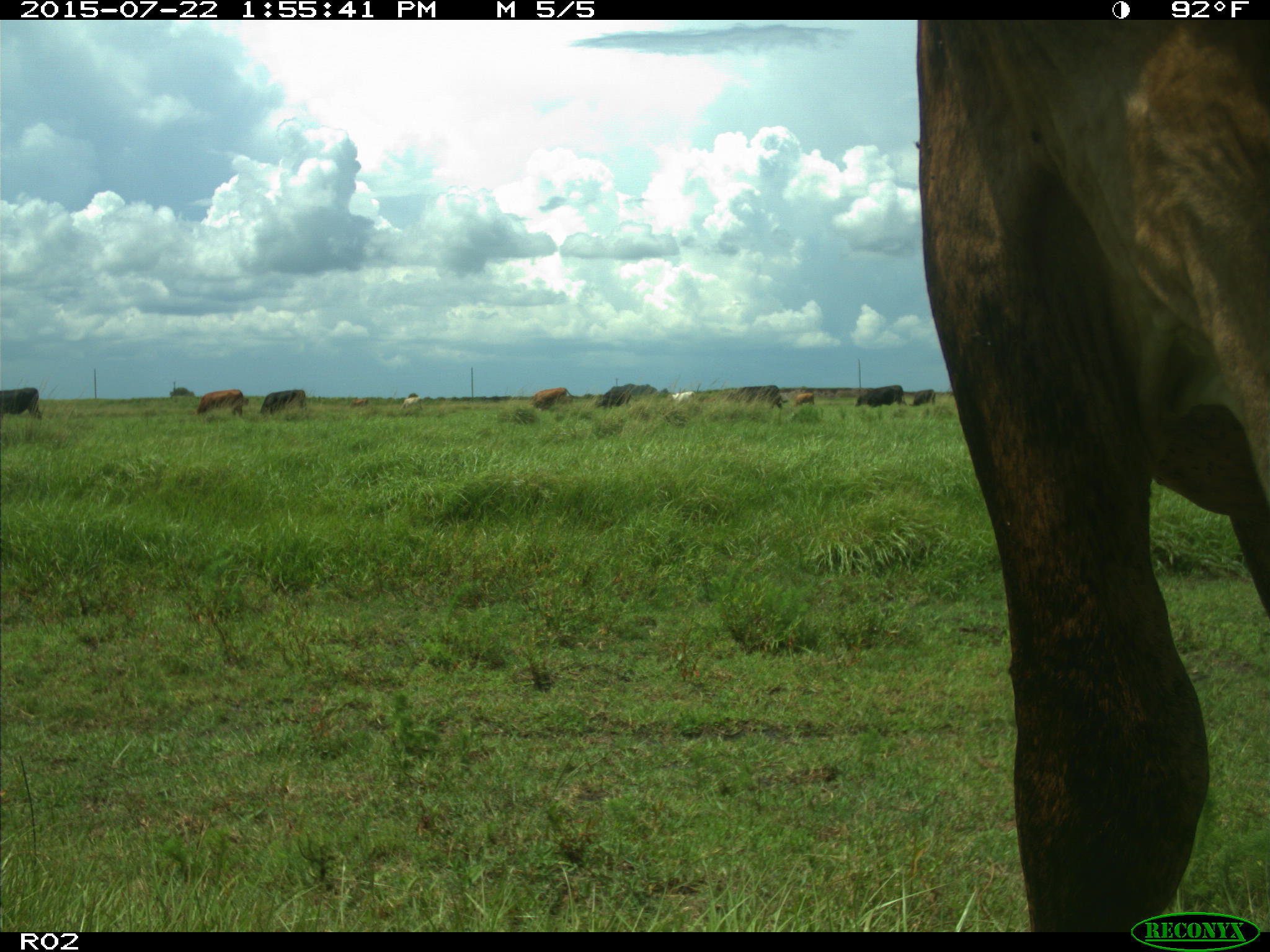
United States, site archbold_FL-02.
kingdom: Animalia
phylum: Chordata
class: Mammalia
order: Artiodactyla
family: Bovidae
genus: Bos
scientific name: Bos taurus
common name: domestic cow